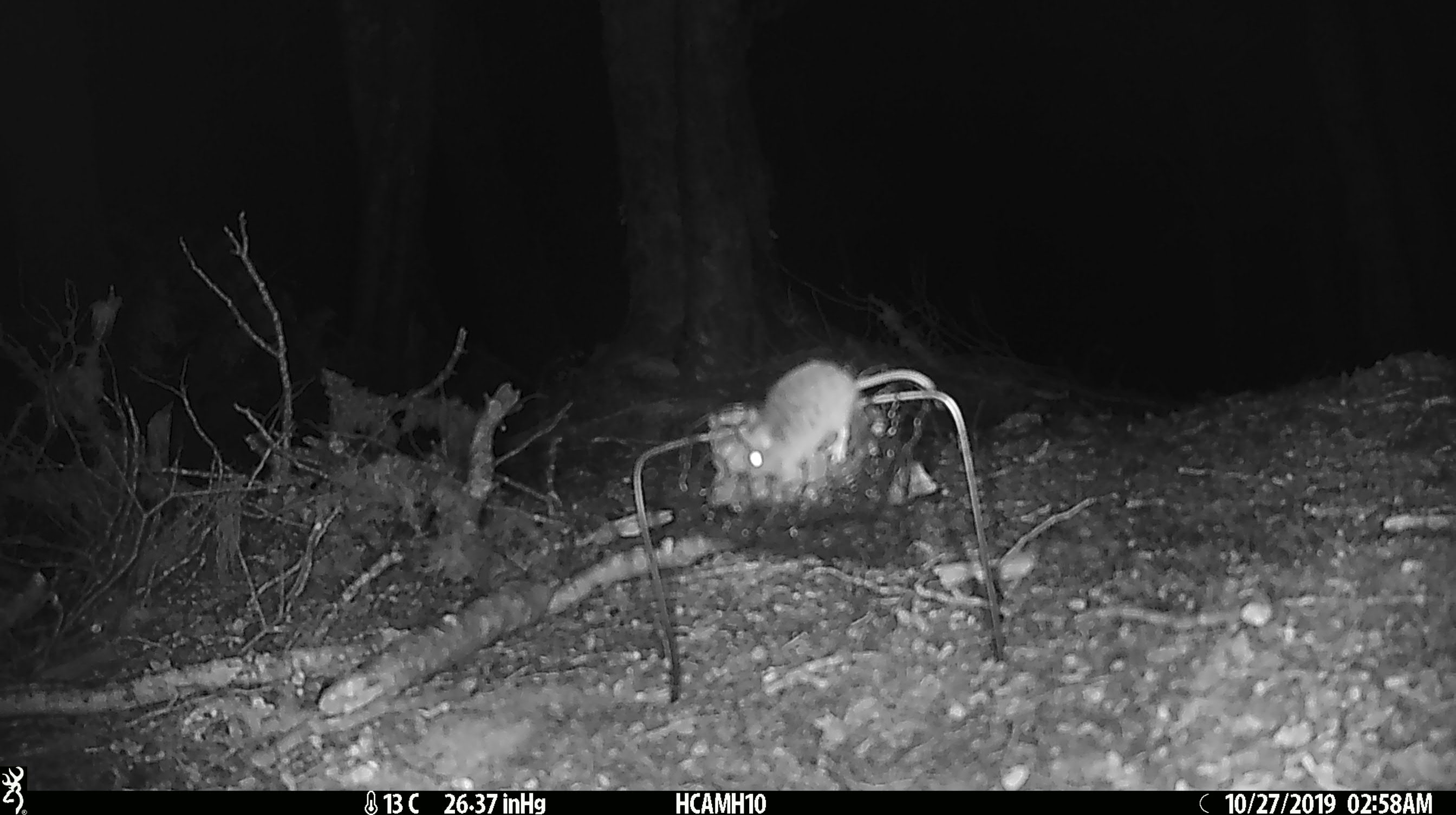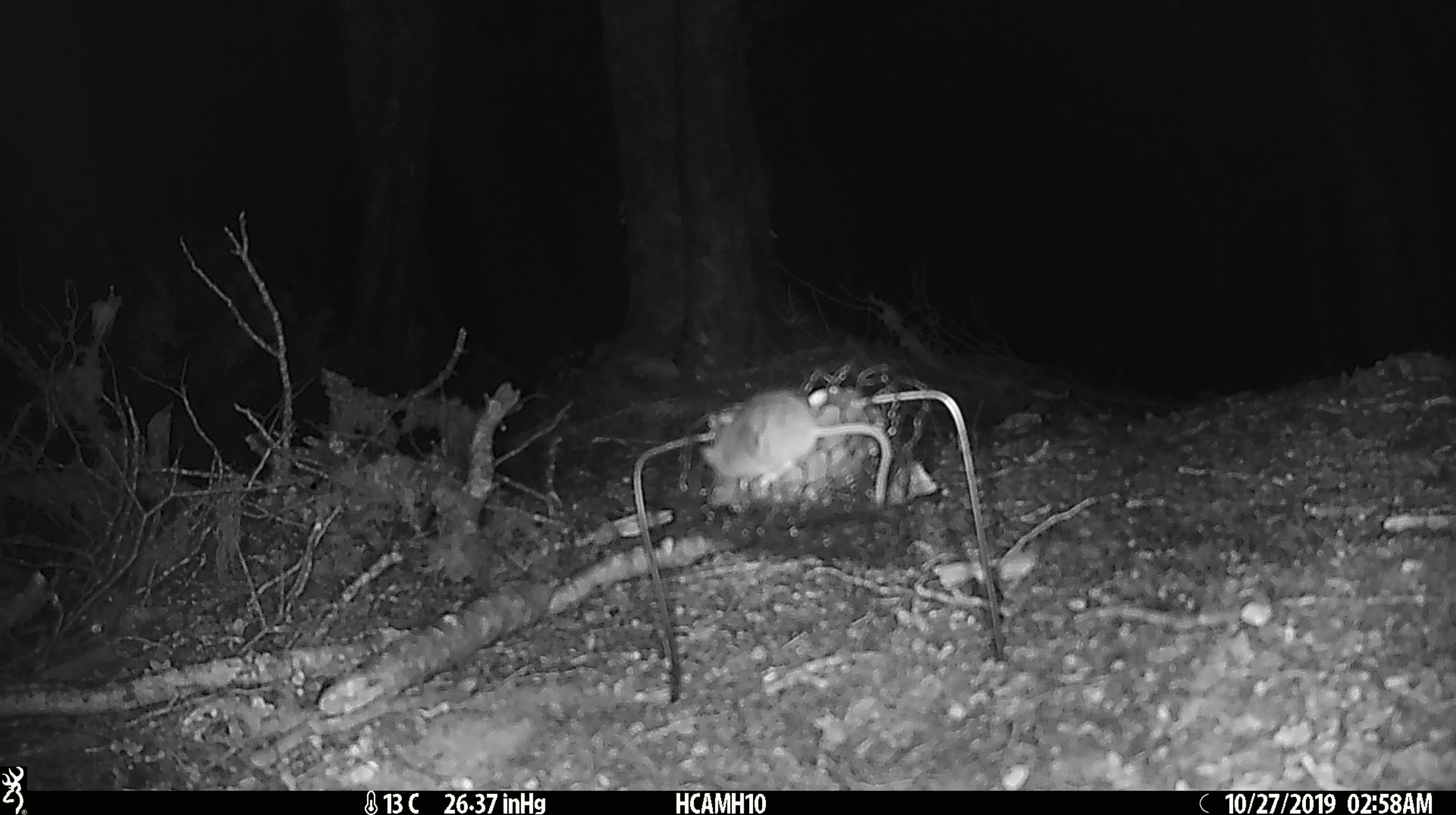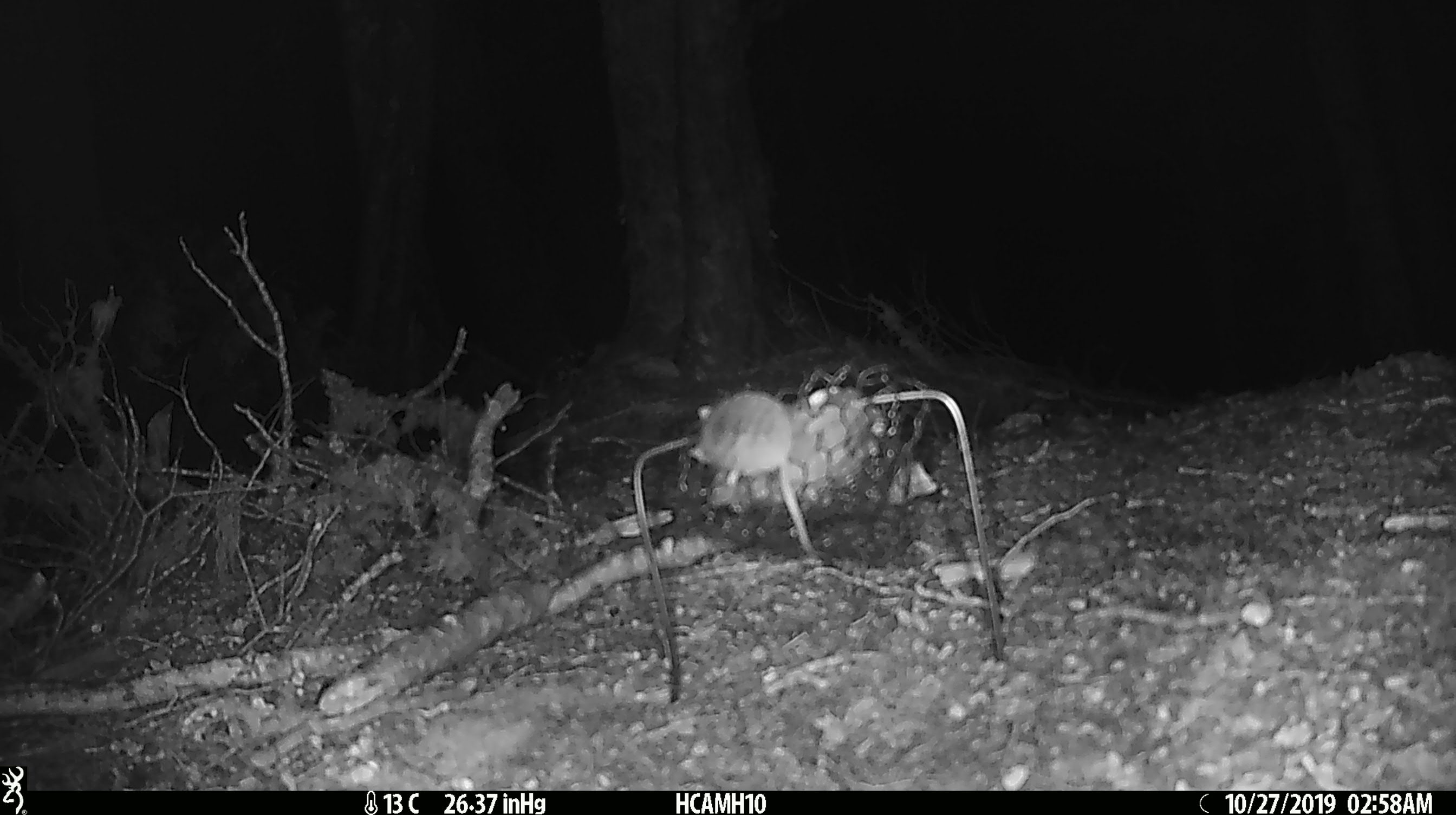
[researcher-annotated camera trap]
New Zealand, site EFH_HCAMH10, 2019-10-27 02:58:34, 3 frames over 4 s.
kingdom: Animalia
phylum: Chordata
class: Mammalia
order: Rodentia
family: Muridae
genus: Mus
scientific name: Mus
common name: mouse